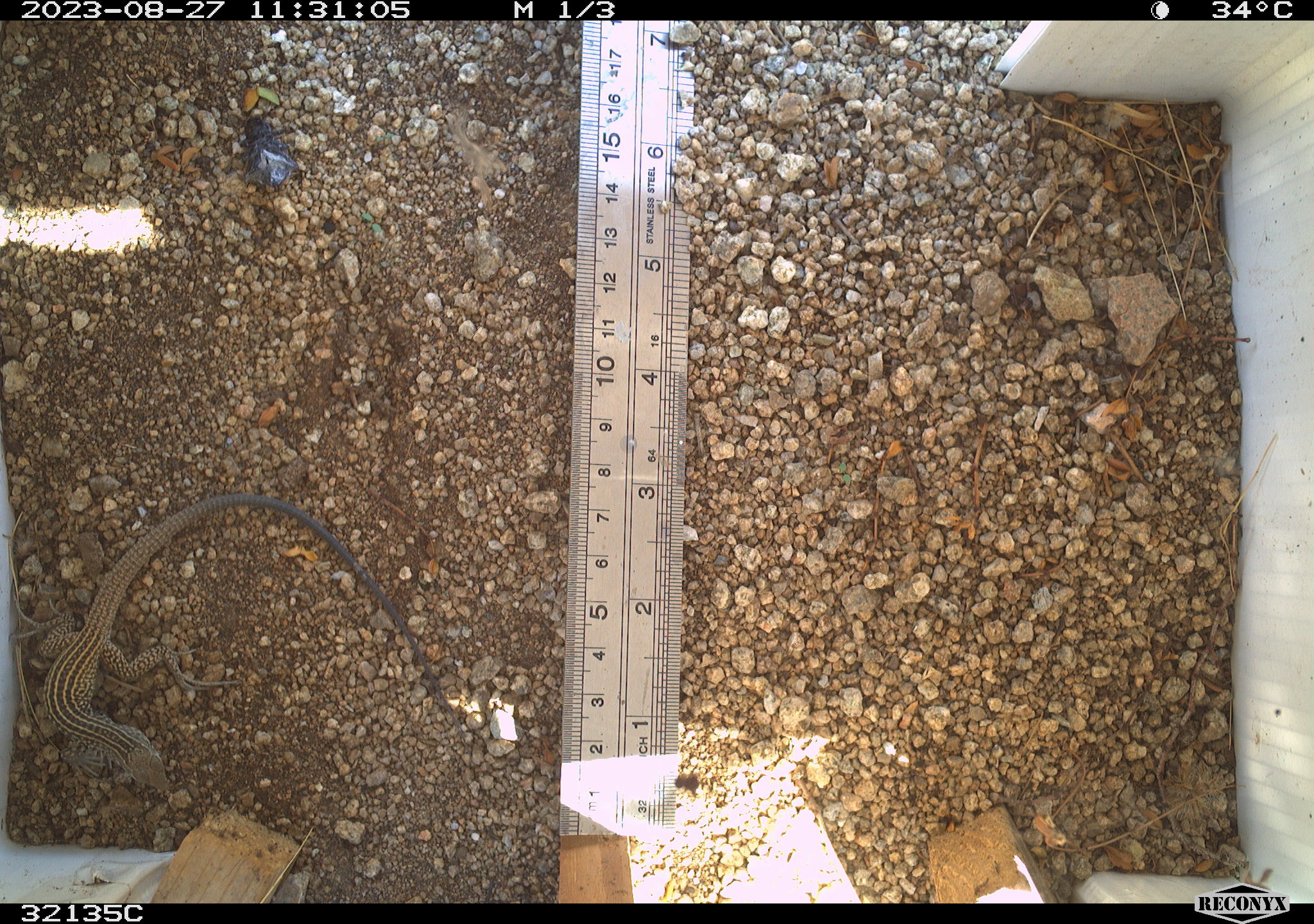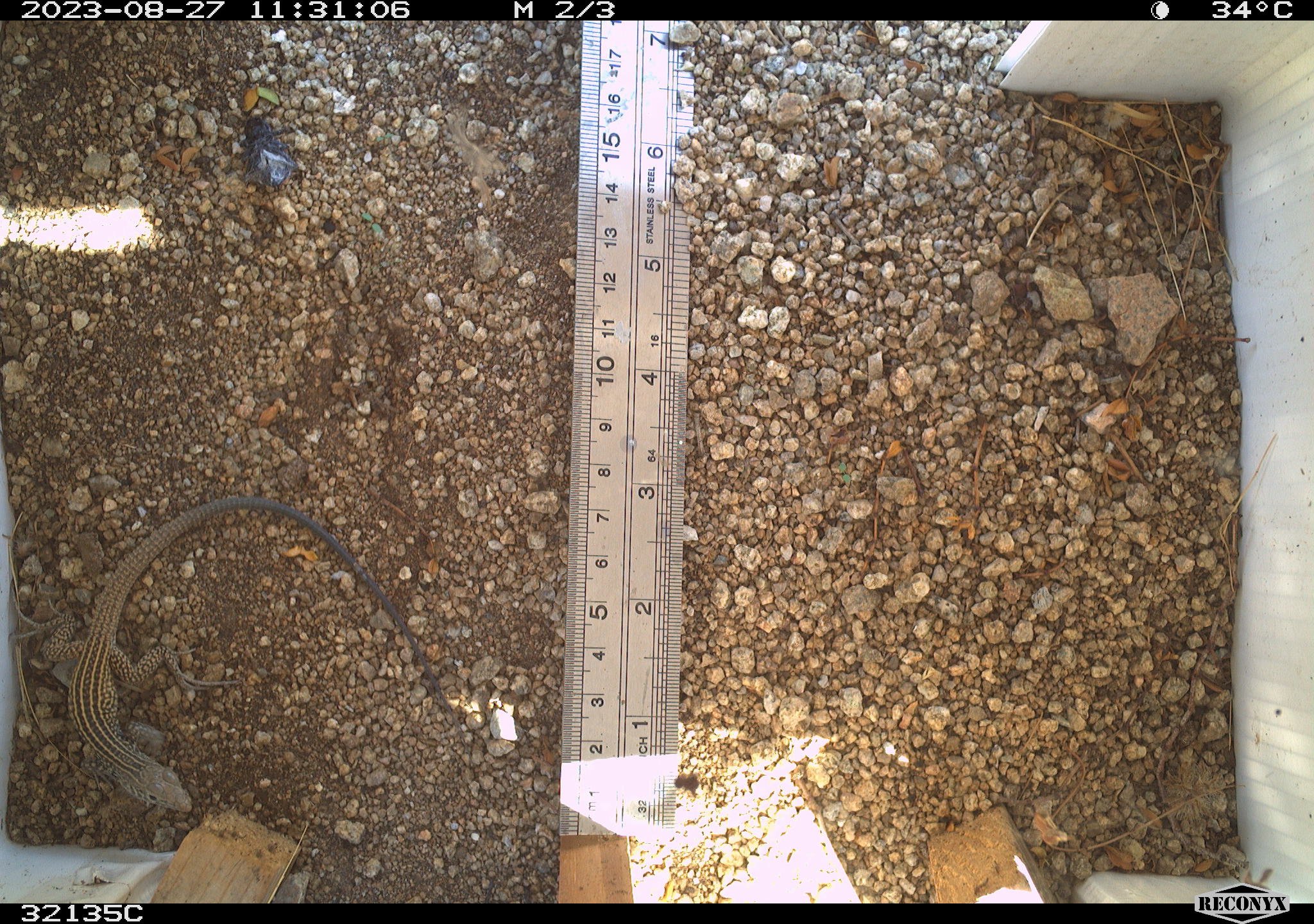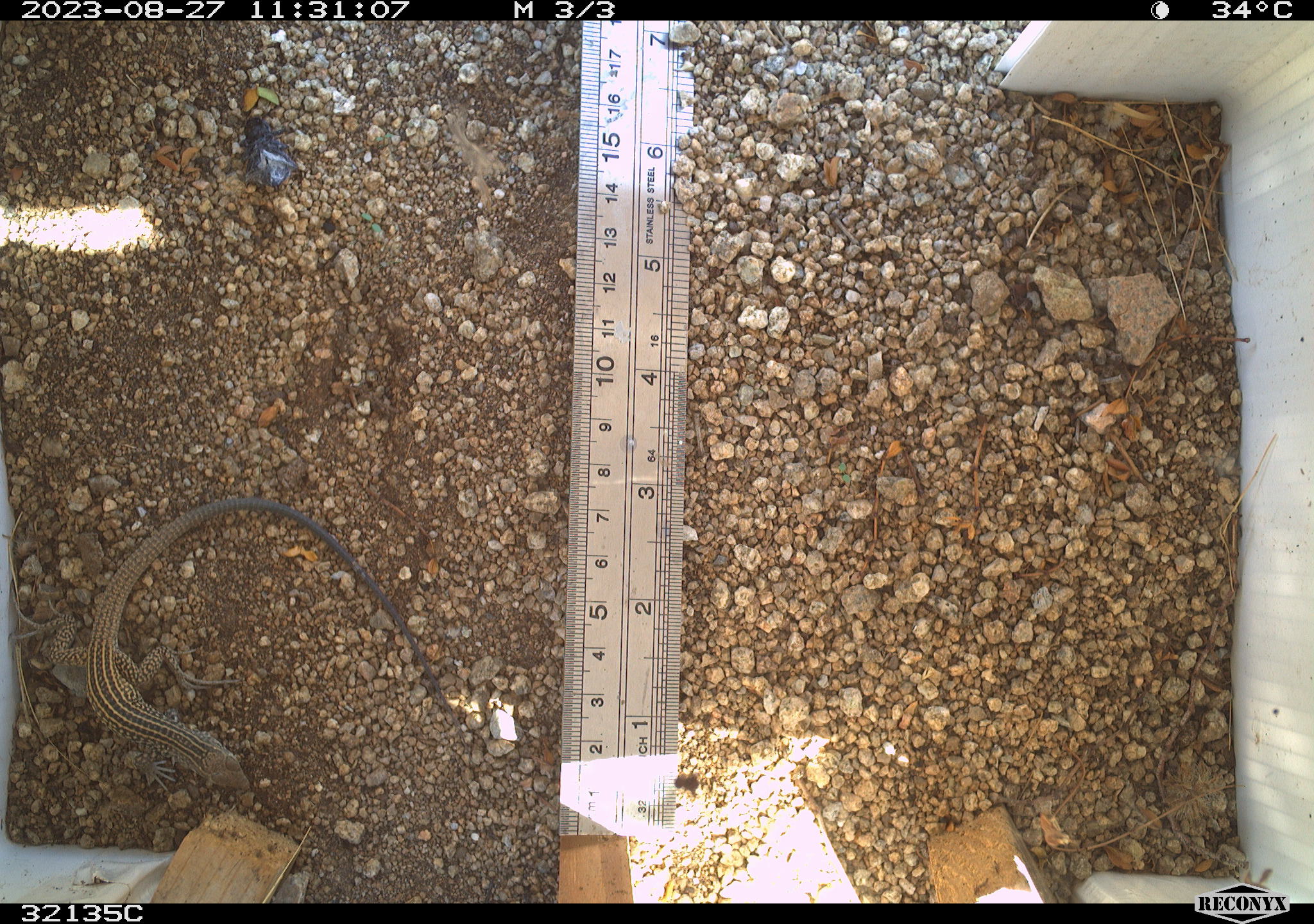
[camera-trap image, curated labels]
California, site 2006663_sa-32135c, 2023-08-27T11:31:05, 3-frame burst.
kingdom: Animalia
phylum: Chordata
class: Reptilia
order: Squamata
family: Teiidae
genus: Aspidoscelis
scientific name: Aspidoscelis tigris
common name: western whiptail